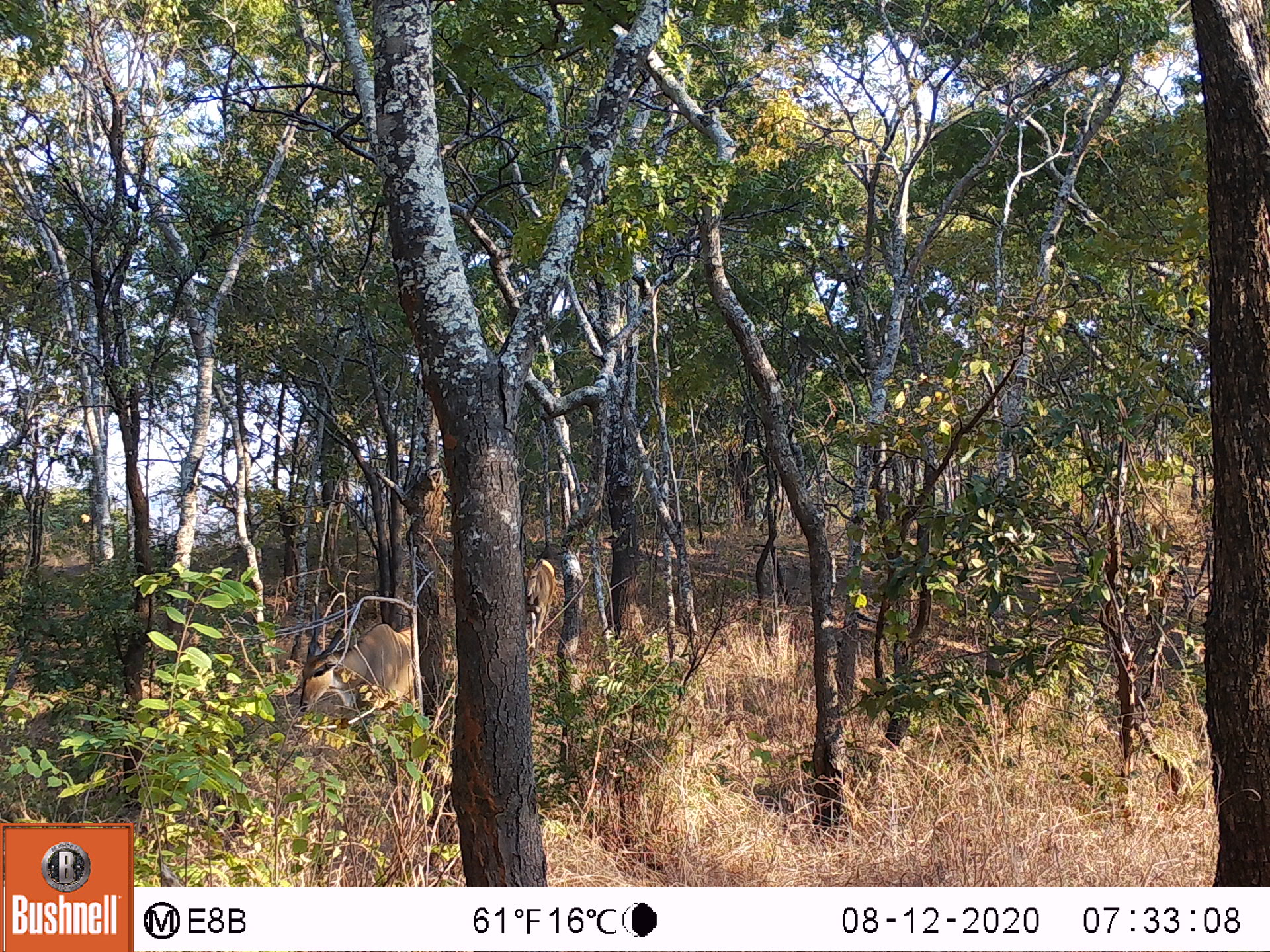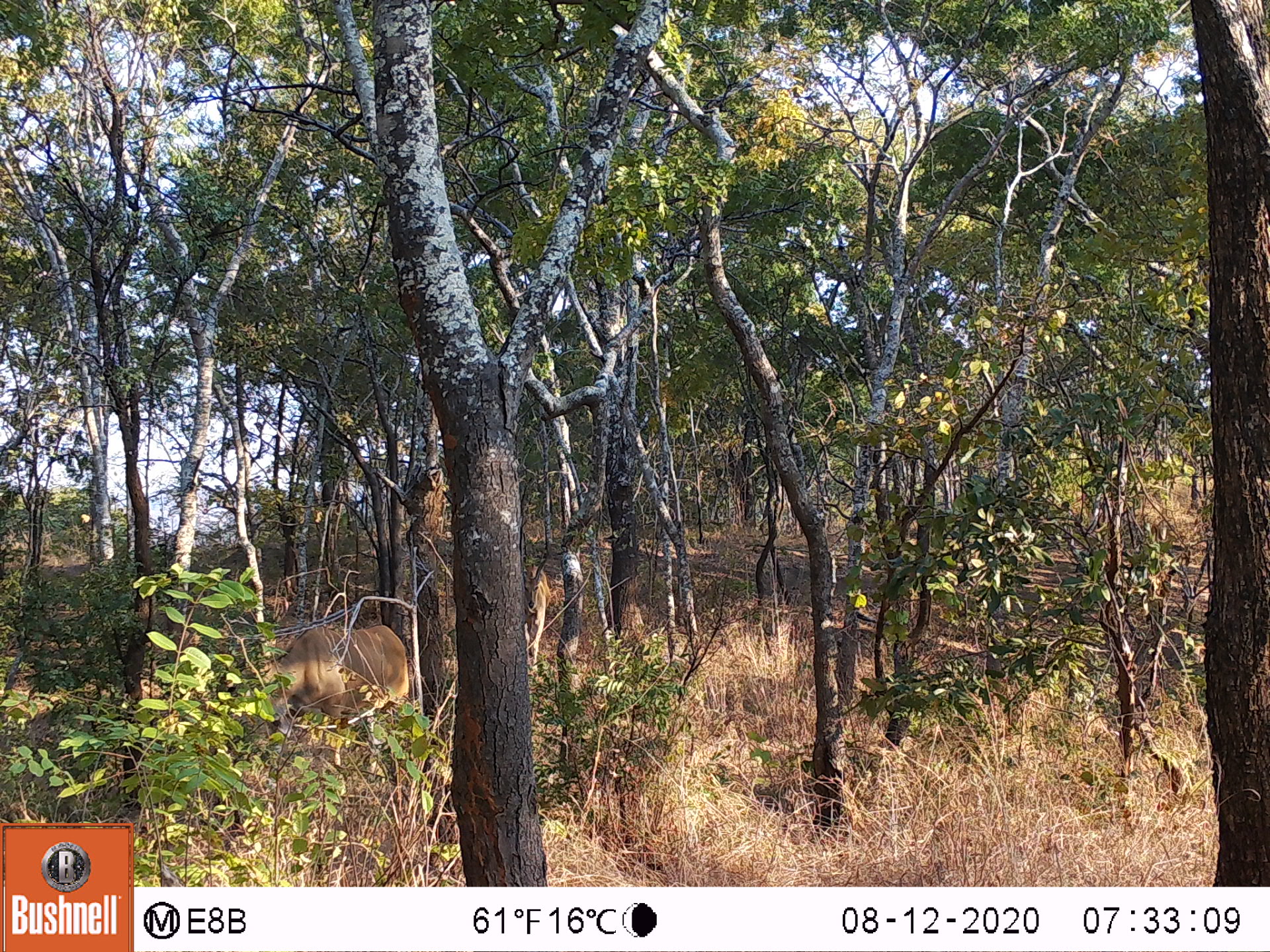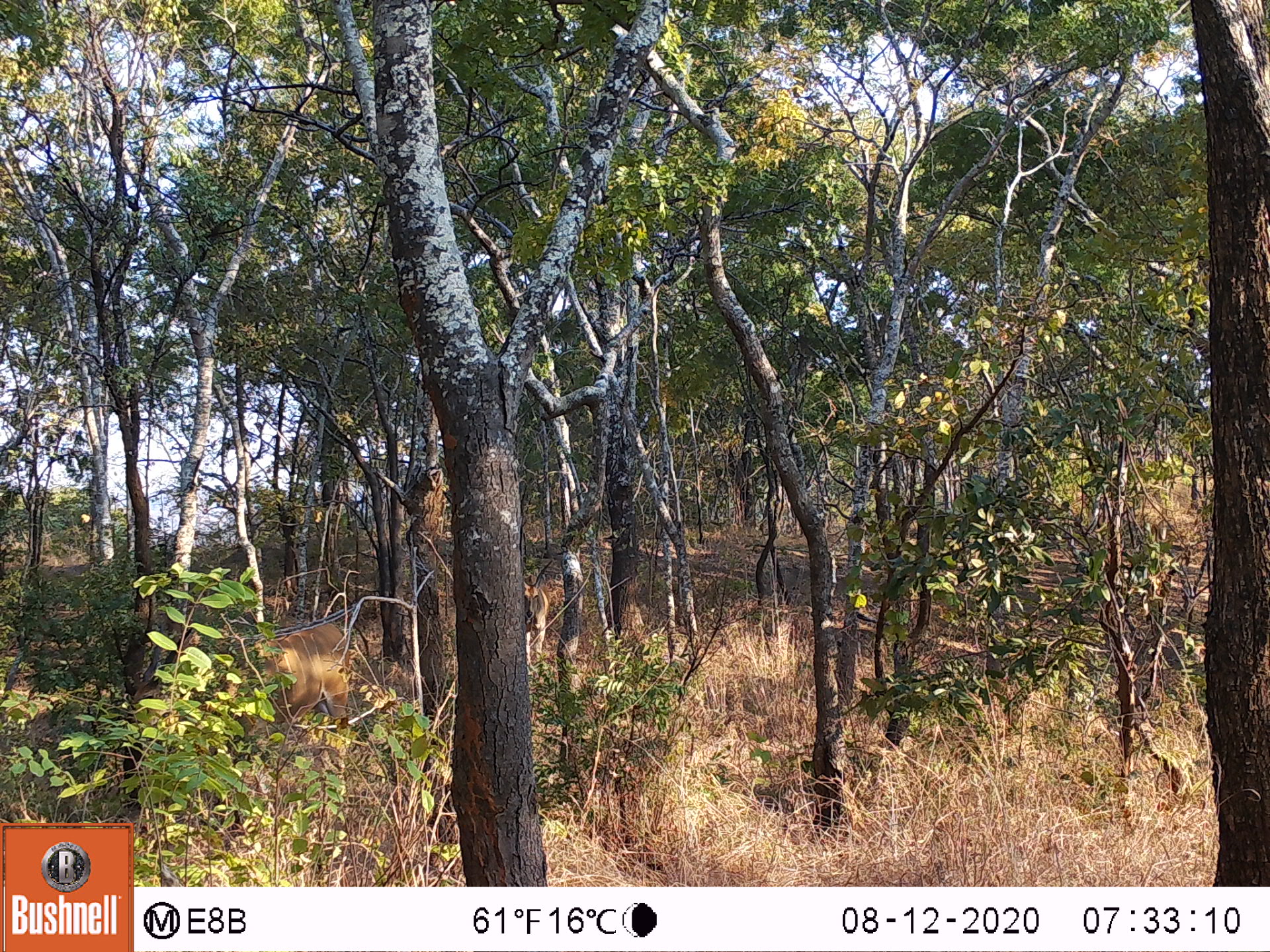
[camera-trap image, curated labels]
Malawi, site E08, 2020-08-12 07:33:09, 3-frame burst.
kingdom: Animalia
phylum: Chordata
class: Mammalia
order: Artiodactyla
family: Bovidae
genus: Tragelaphus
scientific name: Tragelaphus oryx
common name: common eland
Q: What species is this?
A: Common eland (Tragelaphus oryx).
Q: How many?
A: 2.